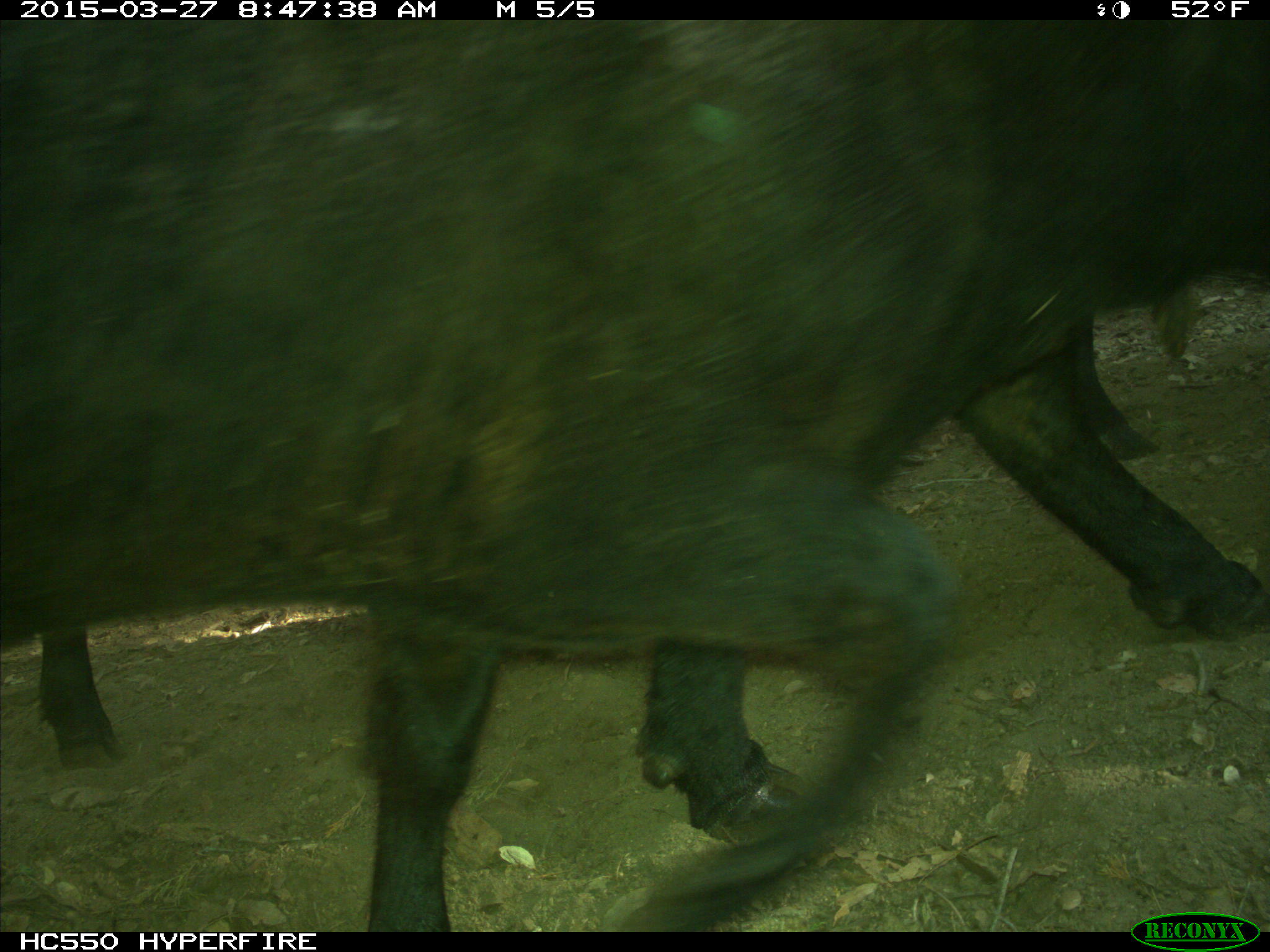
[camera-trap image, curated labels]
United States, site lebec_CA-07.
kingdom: Animalia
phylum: Chordata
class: Mammalia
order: Artiodactyla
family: Bovidae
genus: Bos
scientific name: Bos taurus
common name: domestic cow